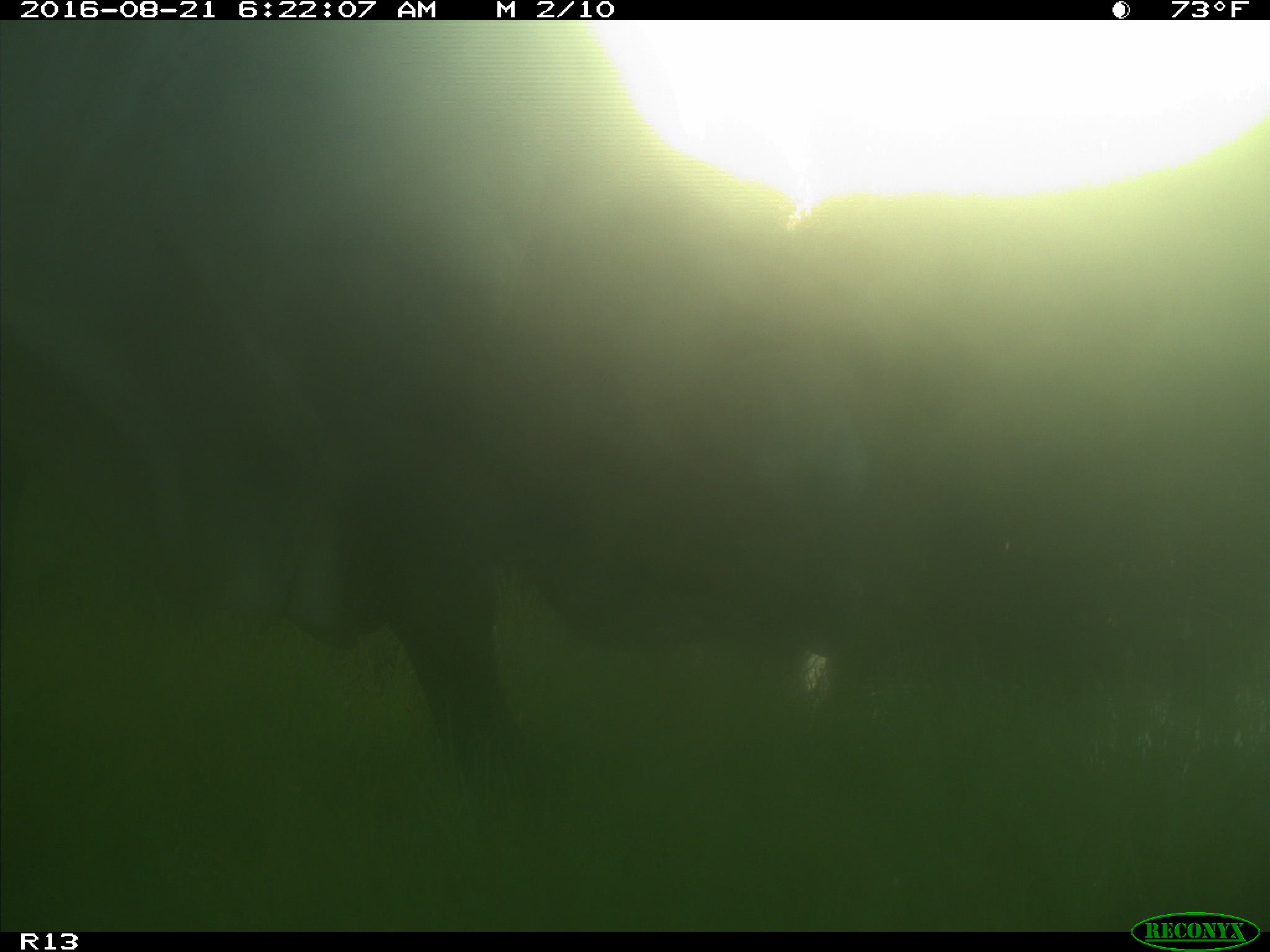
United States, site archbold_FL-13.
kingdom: Animalia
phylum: Chordata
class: Mammalia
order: Artiodactyla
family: Bovidae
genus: Bos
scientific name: Bos taurus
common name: domestic cow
Bos taurus (domestic cow).